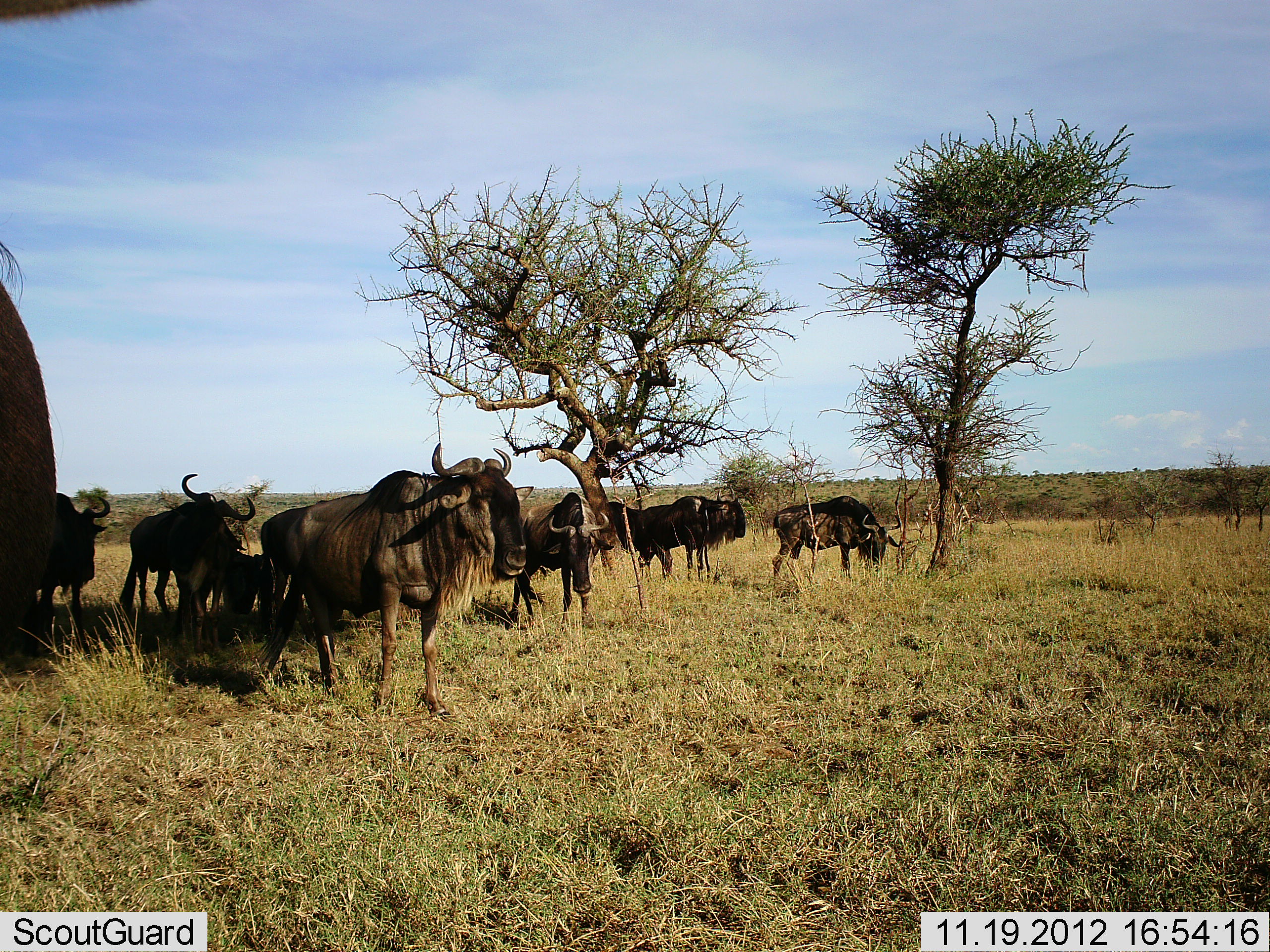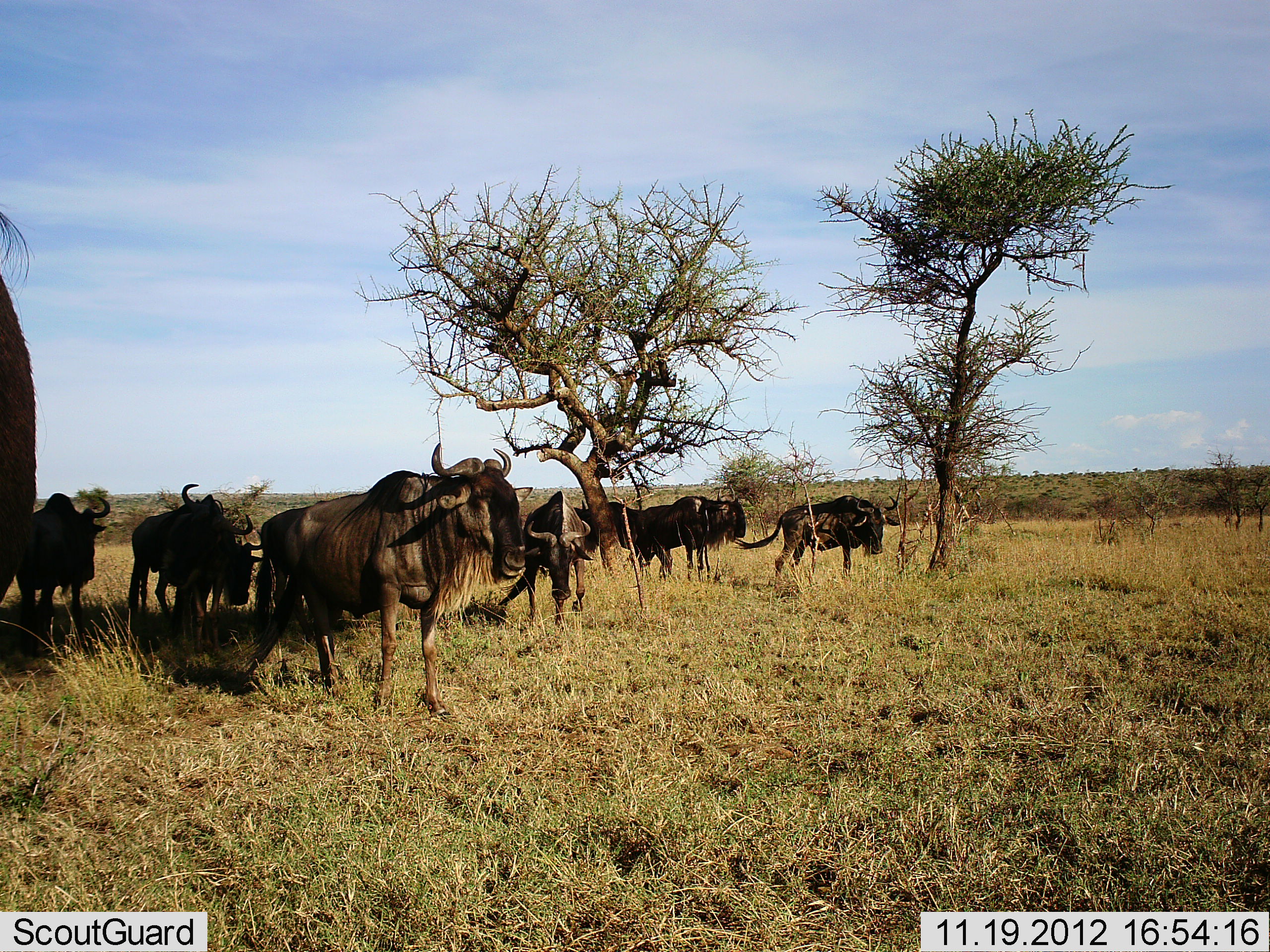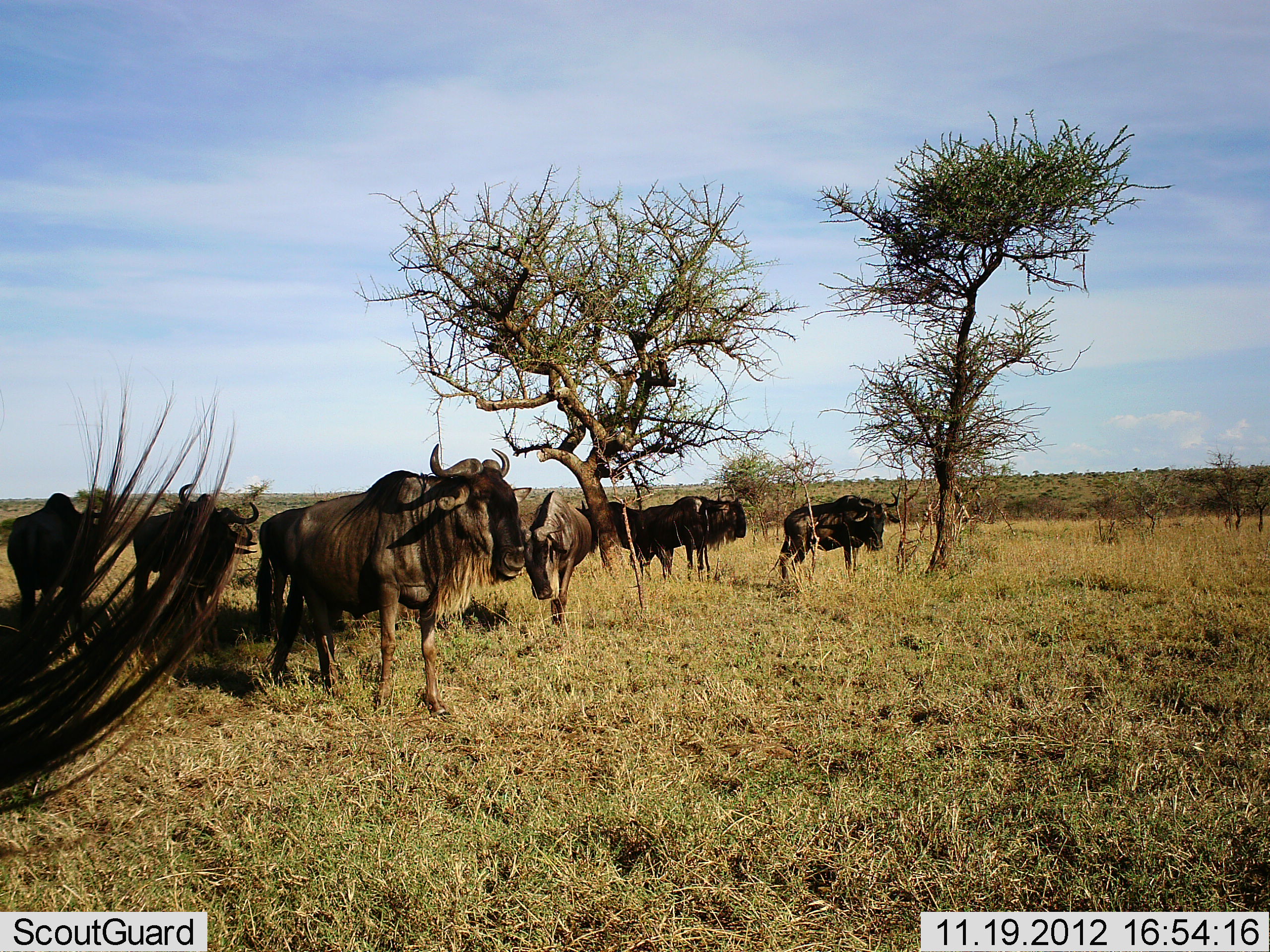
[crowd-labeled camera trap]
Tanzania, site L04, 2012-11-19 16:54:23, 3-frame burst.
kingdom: Animalia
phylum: Chordata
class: Mammalia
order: Artiodactyla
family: Bovidae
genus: Connochaetes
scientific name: Connochaetes taurinus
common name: blue wildebeest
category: wildebeest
Wildebeest (blue wildebeest) (Connochaetes taurinus), count 9. Behavior (volunteer vote fractions): standing 80%, resting 0%, moving 20%, interacting 10%. Young present (vote fraction): 0%. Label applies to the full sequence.